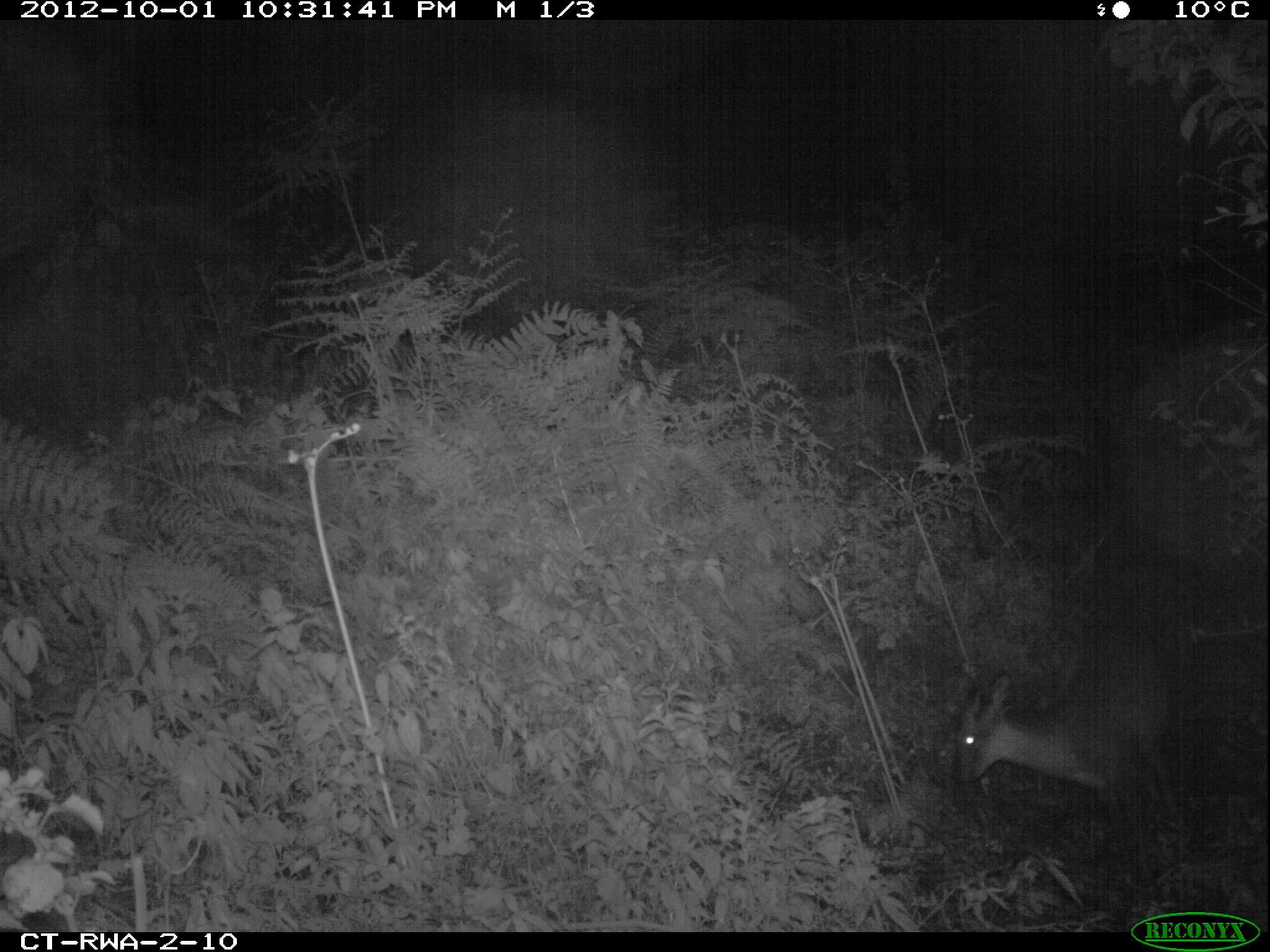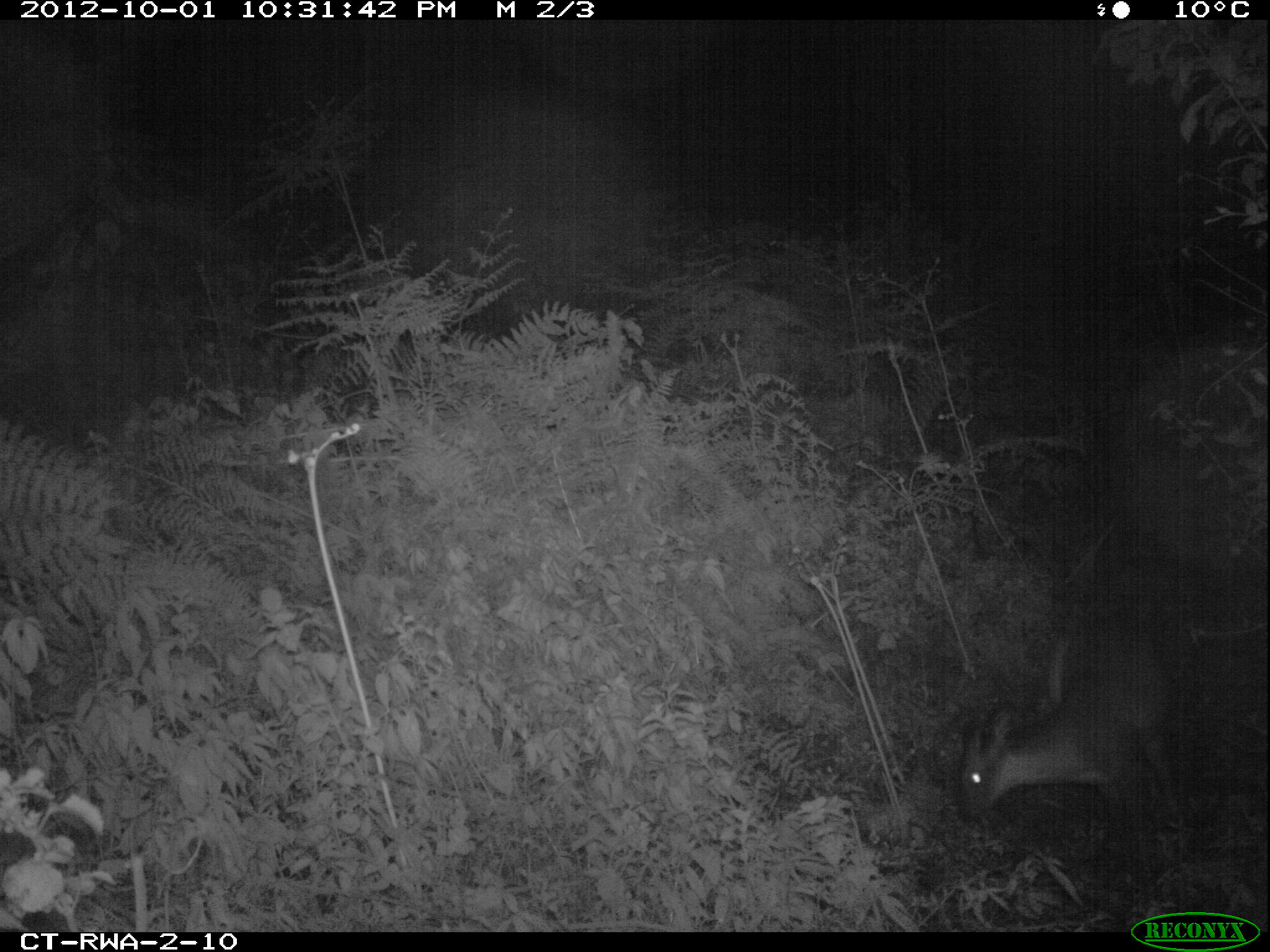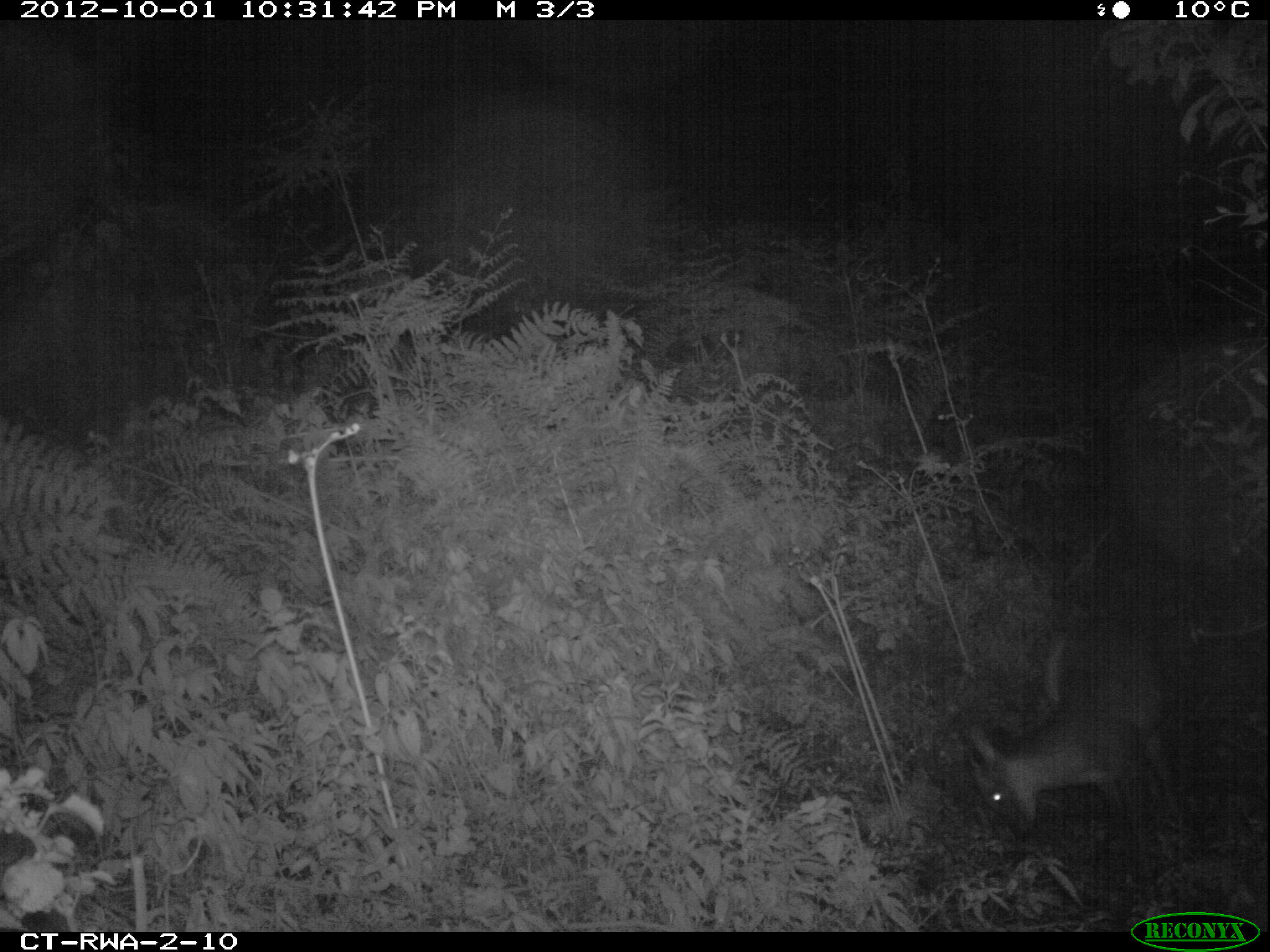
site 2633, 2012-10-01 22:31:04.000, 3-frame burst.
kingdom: Animalia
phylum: Chordata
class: Mammalia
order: Artiodactyla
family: Bovidae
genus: Cephalophus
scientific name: Cephalophus nigrifrons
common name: black-fronted duiker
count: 1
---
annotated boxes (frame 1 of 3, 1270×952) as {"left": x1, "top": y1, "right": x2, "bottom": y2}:
cephalophus nigrifrons: {"left": 954, "top": 619, "right": 1185, "bottom": 852}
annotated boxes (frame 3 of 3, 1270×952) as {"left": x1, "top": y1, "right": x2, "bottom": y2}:
cephalophus nigrifrons: {"left": 962, "top": 609, "right": 1191, "bottom": 870}